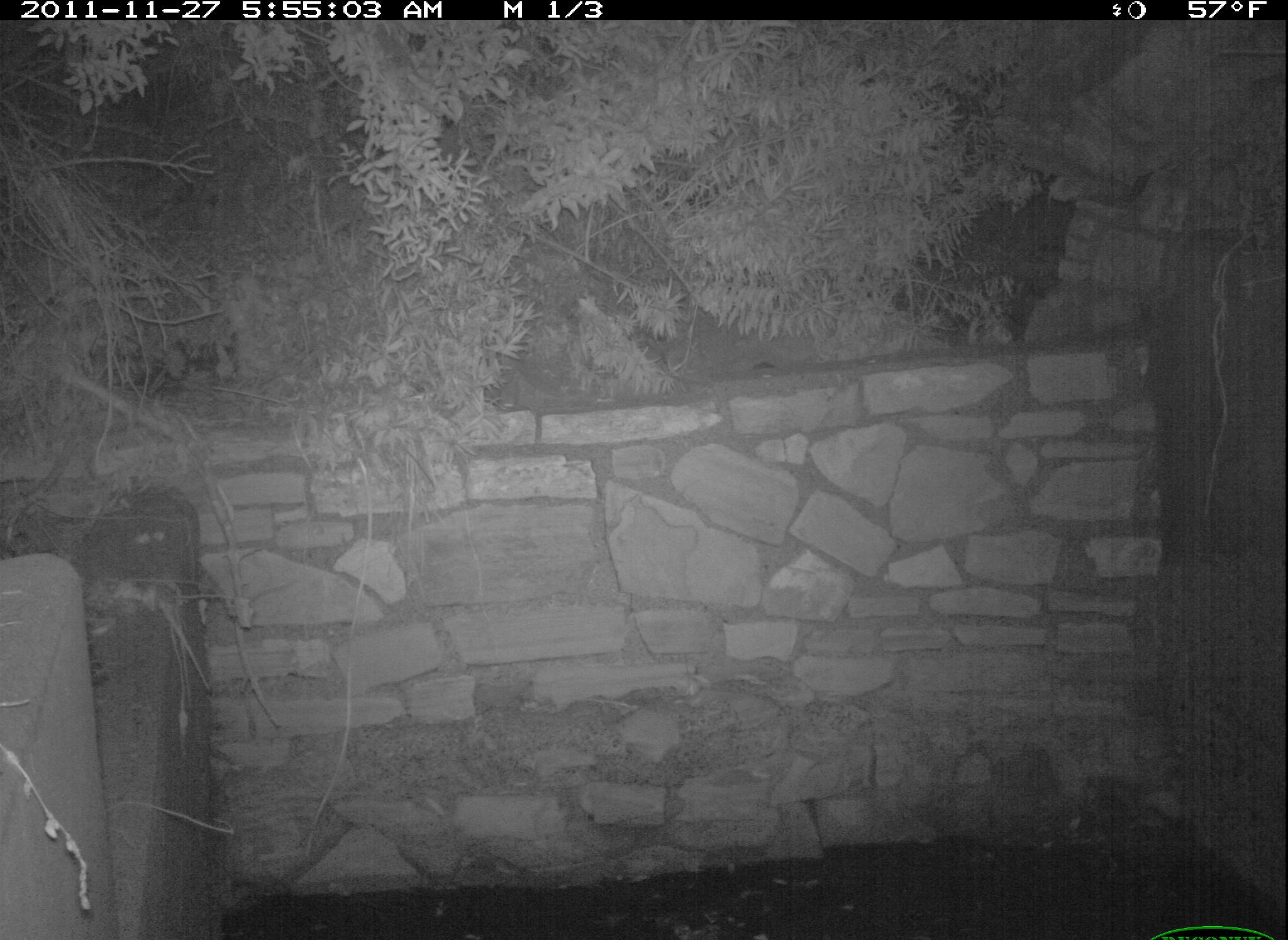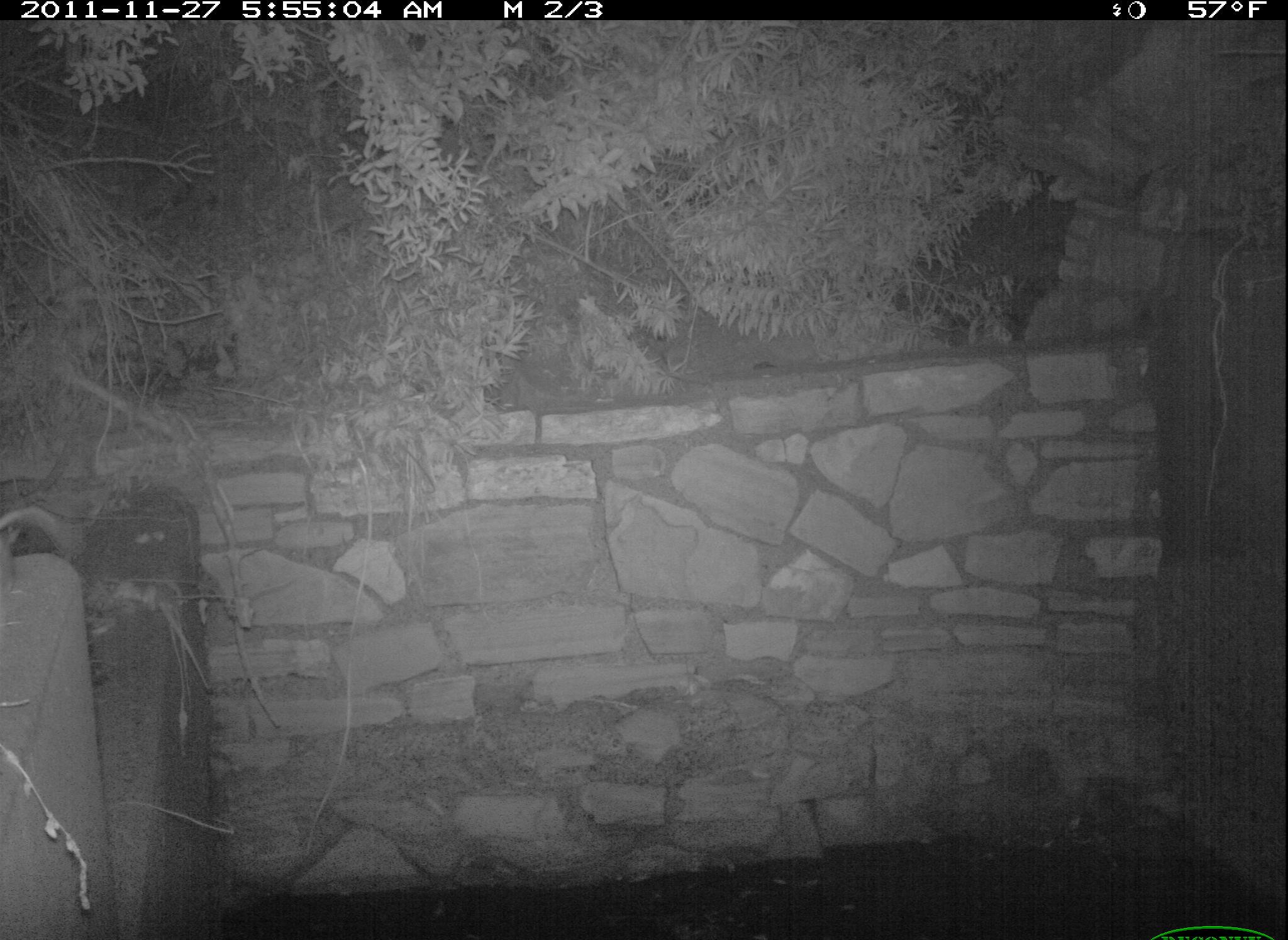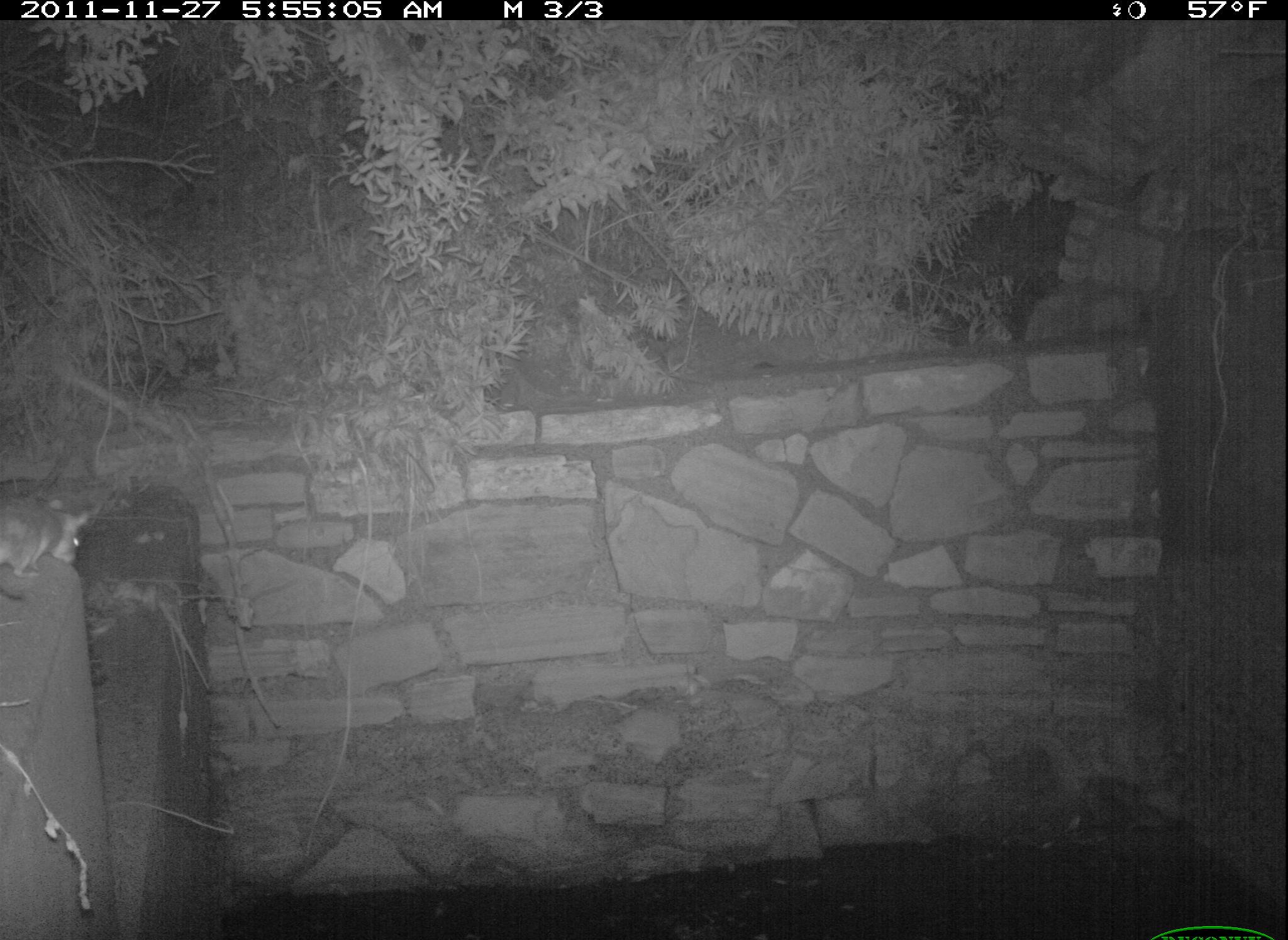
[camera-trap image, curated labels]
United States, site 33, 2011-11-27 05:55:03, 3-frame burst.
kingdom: Animalia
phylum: Chordata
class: Mammalia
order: Rodentia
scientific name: Rodentia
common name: rodent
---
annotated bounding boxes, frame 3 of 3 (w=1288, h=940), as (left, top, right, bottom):
rodent: (0, 486, 106, 609)